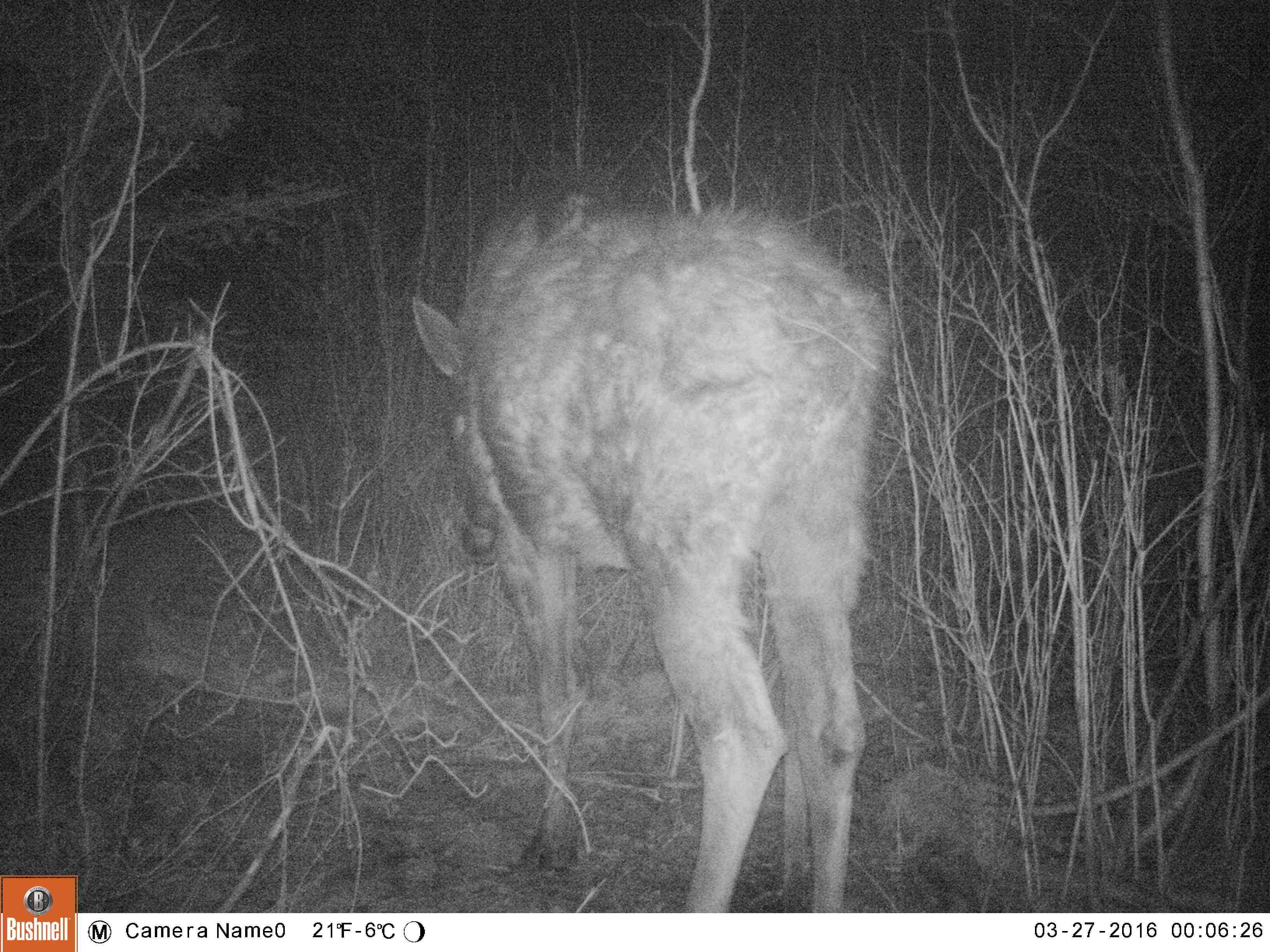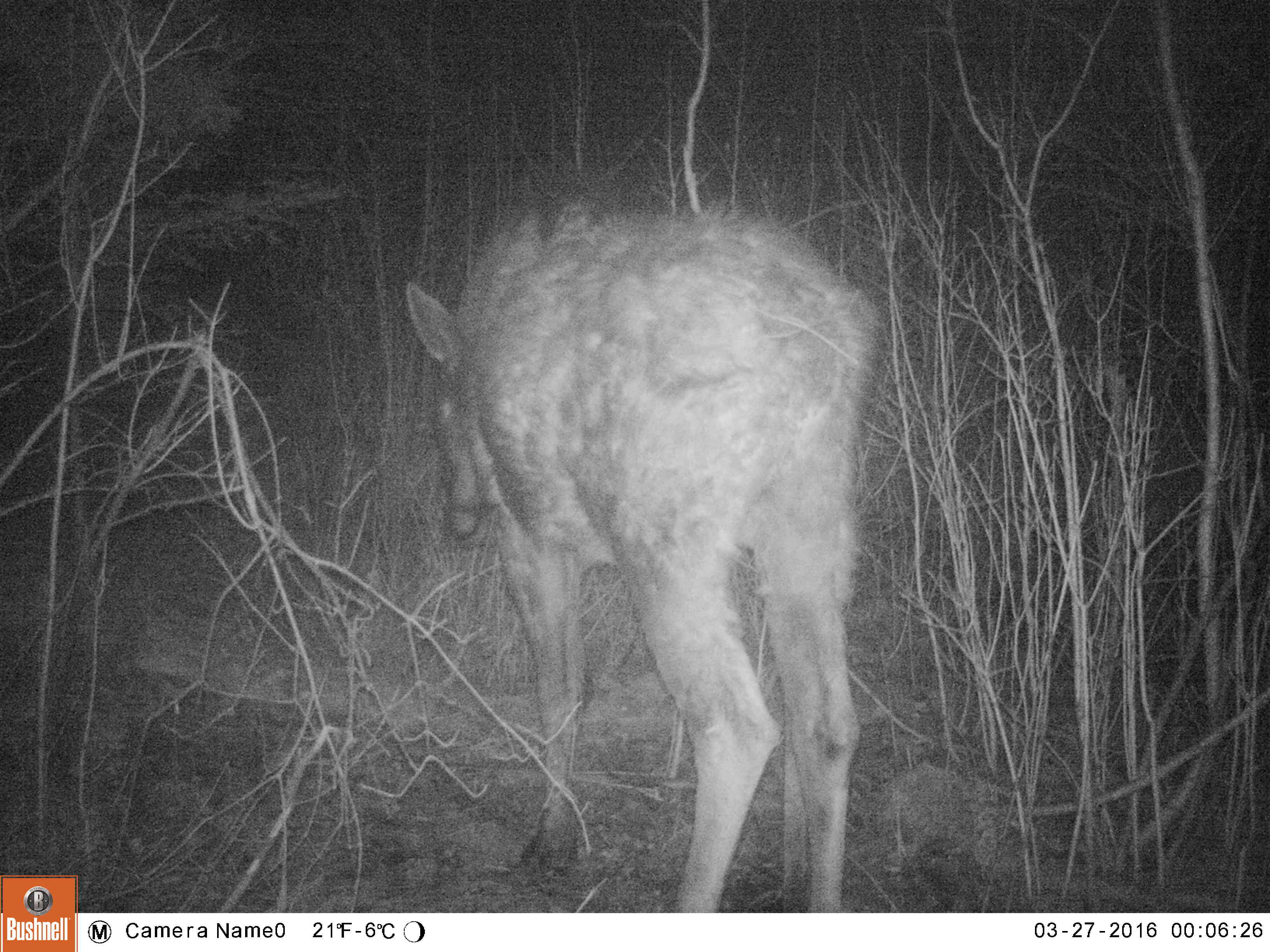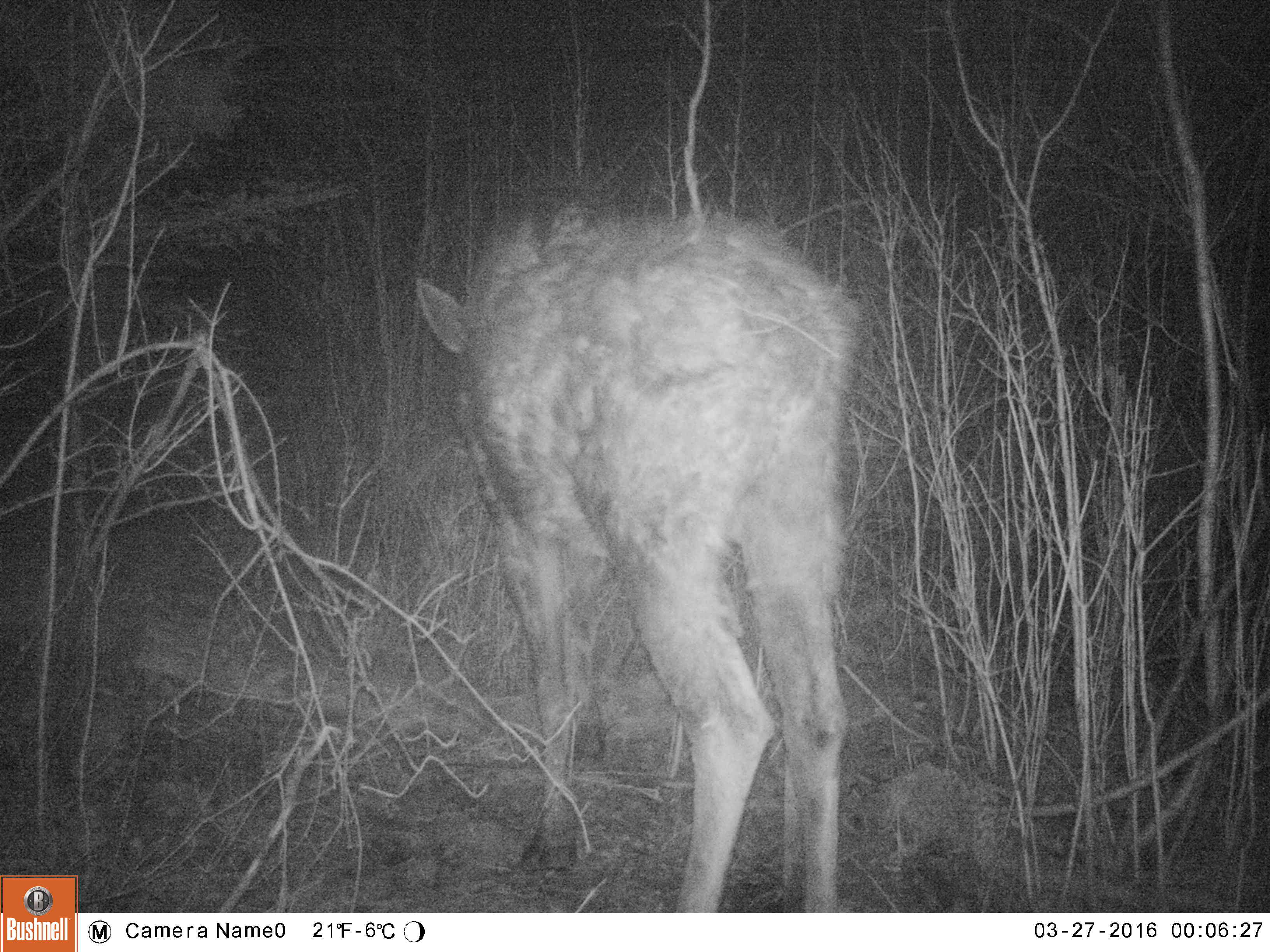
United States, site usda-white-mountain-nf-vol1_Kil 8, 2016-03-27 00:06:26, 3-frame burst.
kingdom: Animalia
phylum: Chordata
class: Mammalia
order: Artiodactyla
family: Cervidae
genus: Alces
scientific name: Alces alces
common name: moose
Moose (Alces alces).